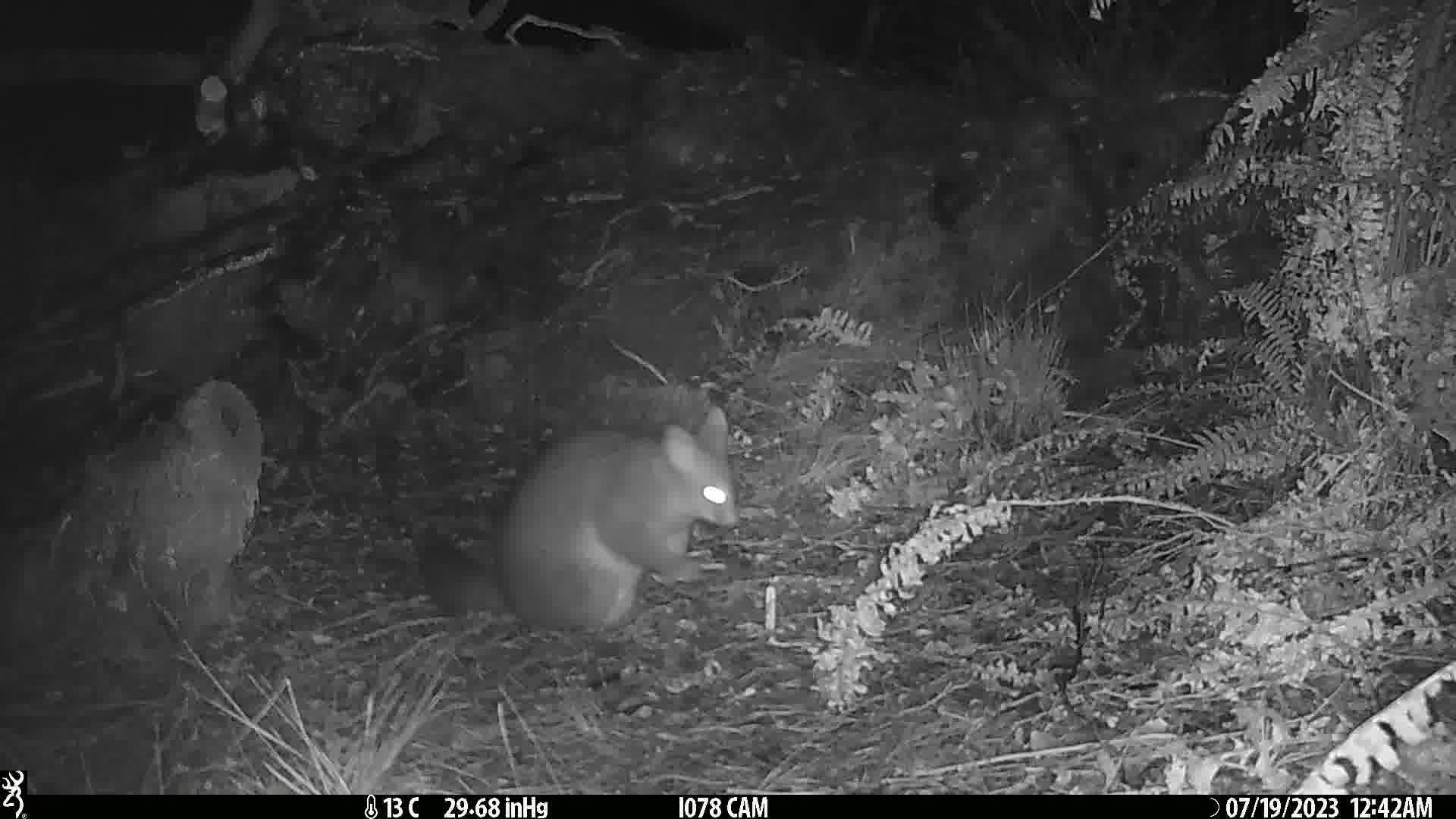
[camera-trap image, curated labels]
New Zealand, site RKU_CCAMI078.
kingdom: Animalia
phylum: Chordata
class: Mammalia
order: Diprotodontia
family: Phalangeridae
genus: Trichosurus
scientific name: Trichosurus vulpecula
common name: common brushtail possum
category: possum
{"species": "possum (common brushtail possum) (Trichosurus vulpecula)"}